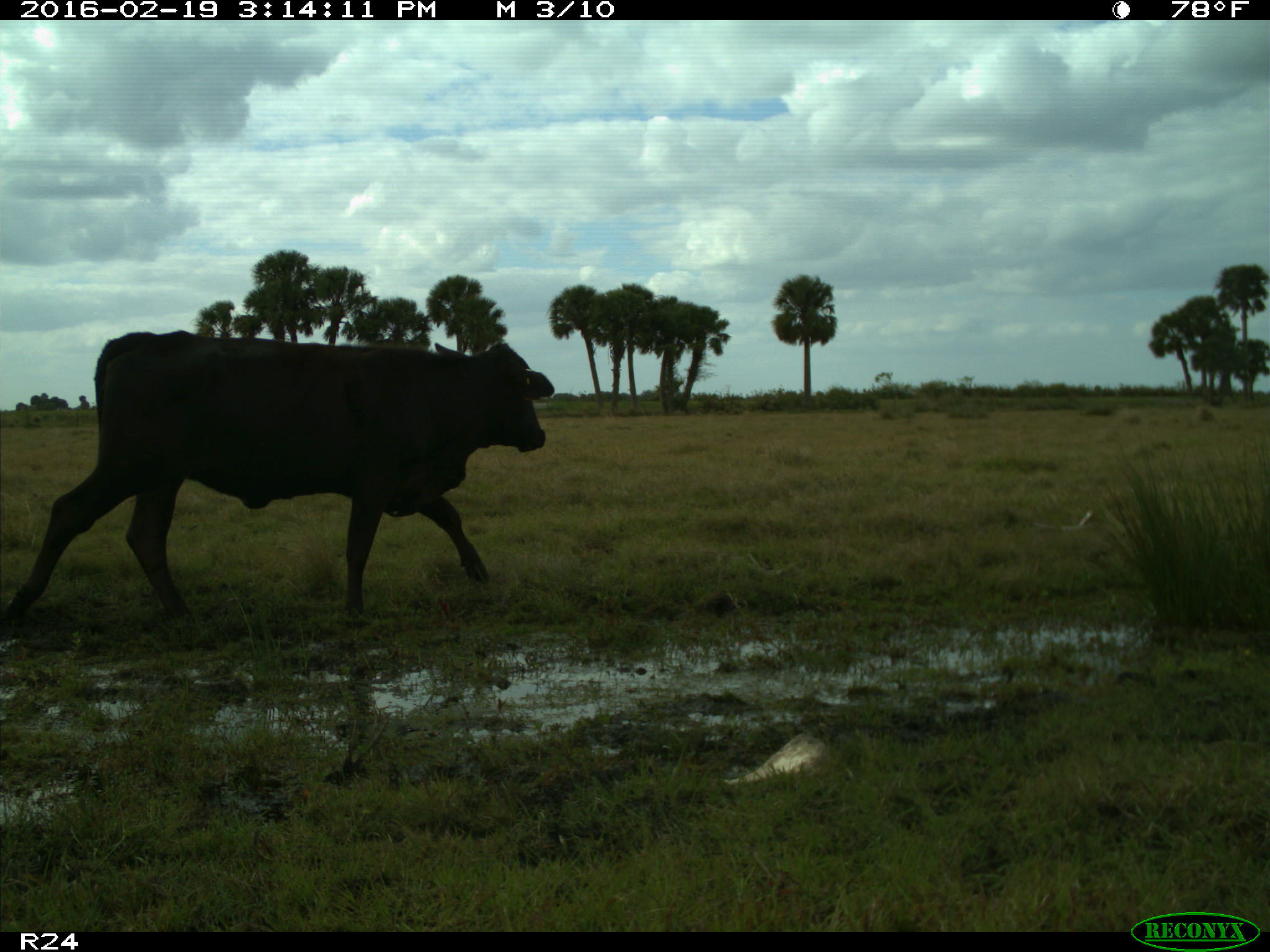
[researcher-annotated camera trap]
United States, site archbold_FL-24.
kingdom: Animalia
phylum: Chordata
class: Mammalia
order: Artiodactyla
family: Bovidae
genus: Bos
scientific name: Bos taurus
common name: domestic cow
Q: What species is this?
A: Bos taurus (domestic cow).